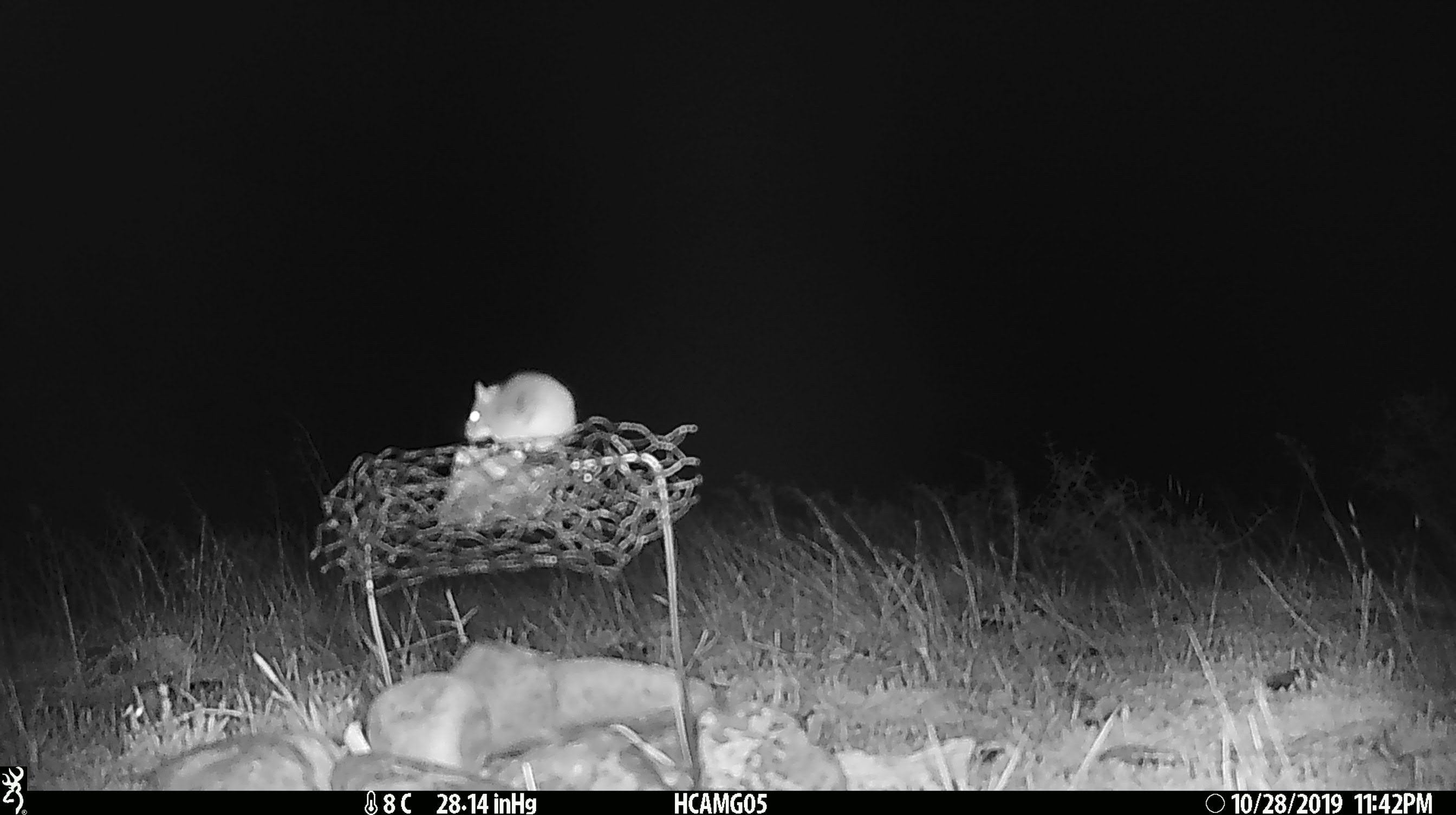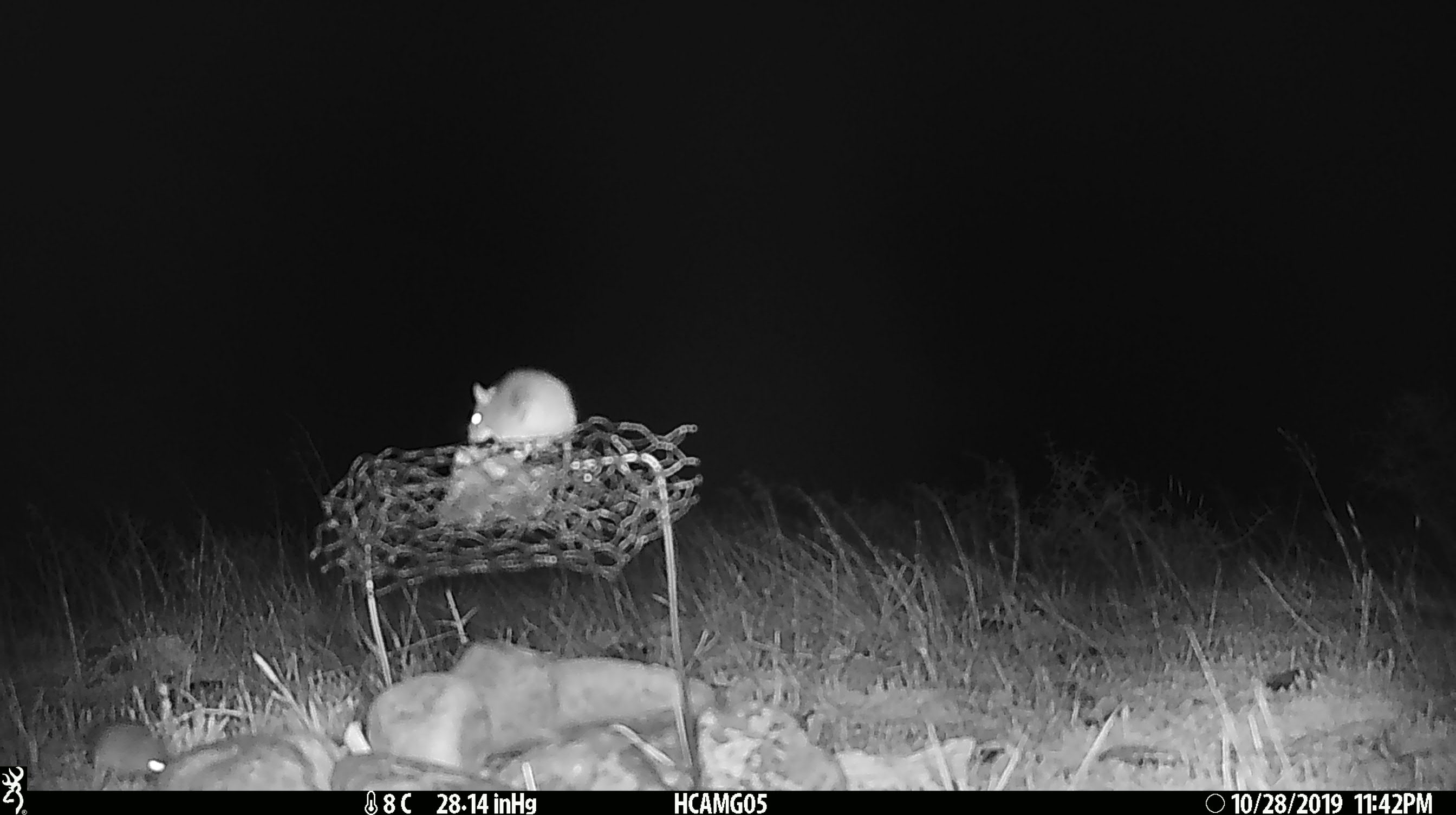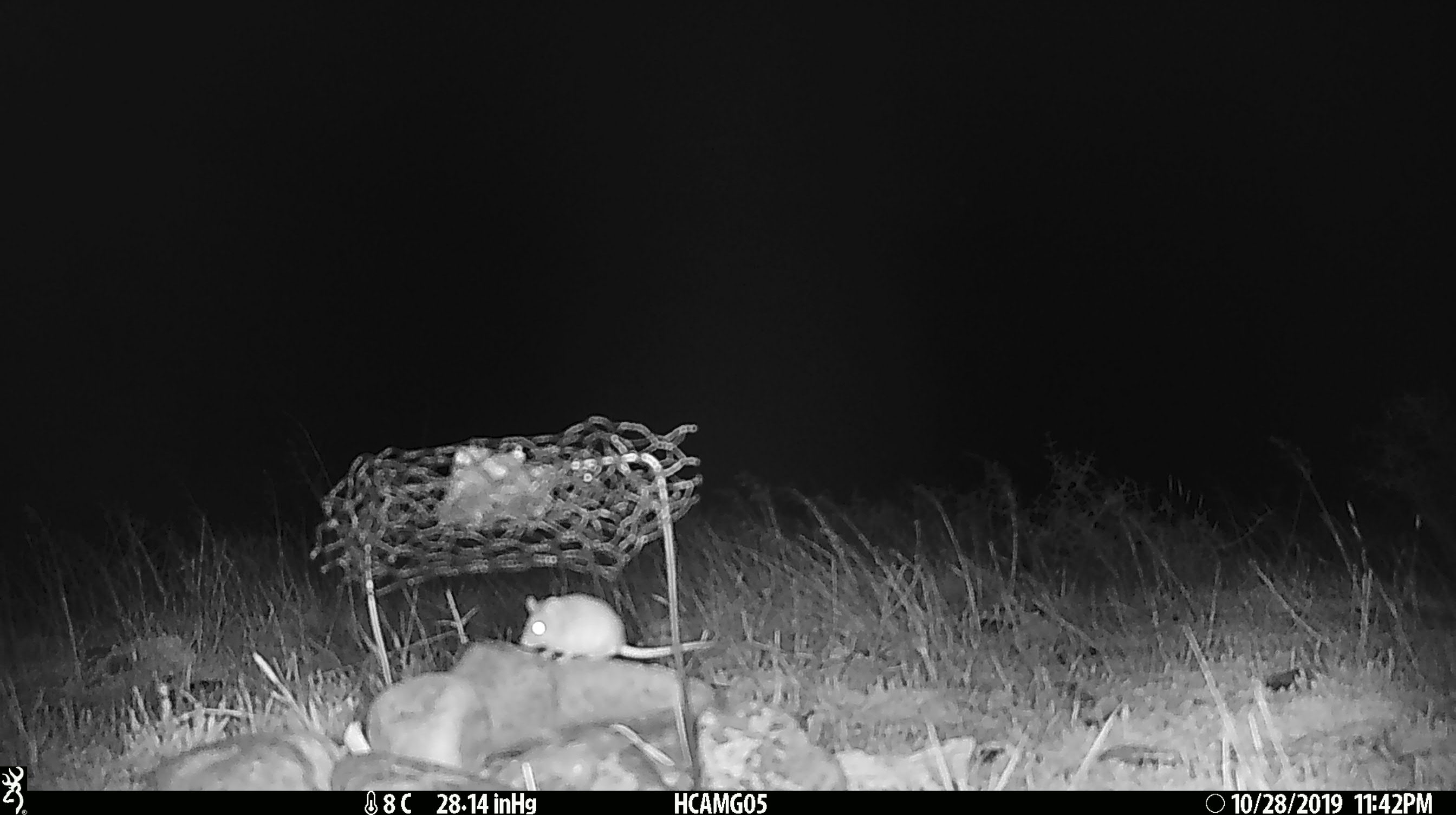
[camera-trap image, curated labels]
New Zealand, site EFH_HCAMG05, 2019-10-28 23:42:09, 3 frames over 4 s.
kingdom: Animalia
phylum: Chordata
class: Mammalia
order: Rodentia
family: Muridae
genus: Mus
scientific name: Mus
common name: mouse